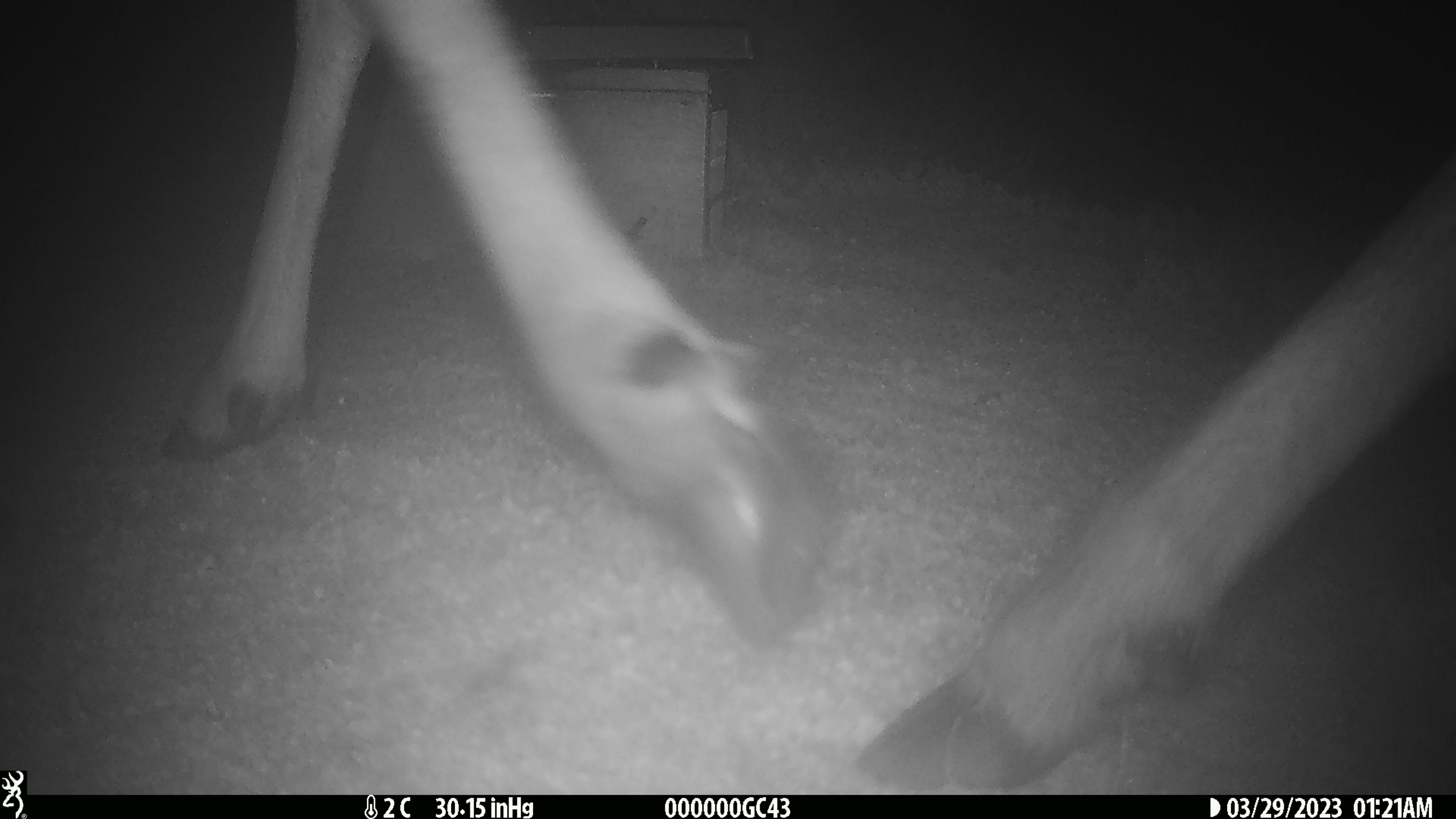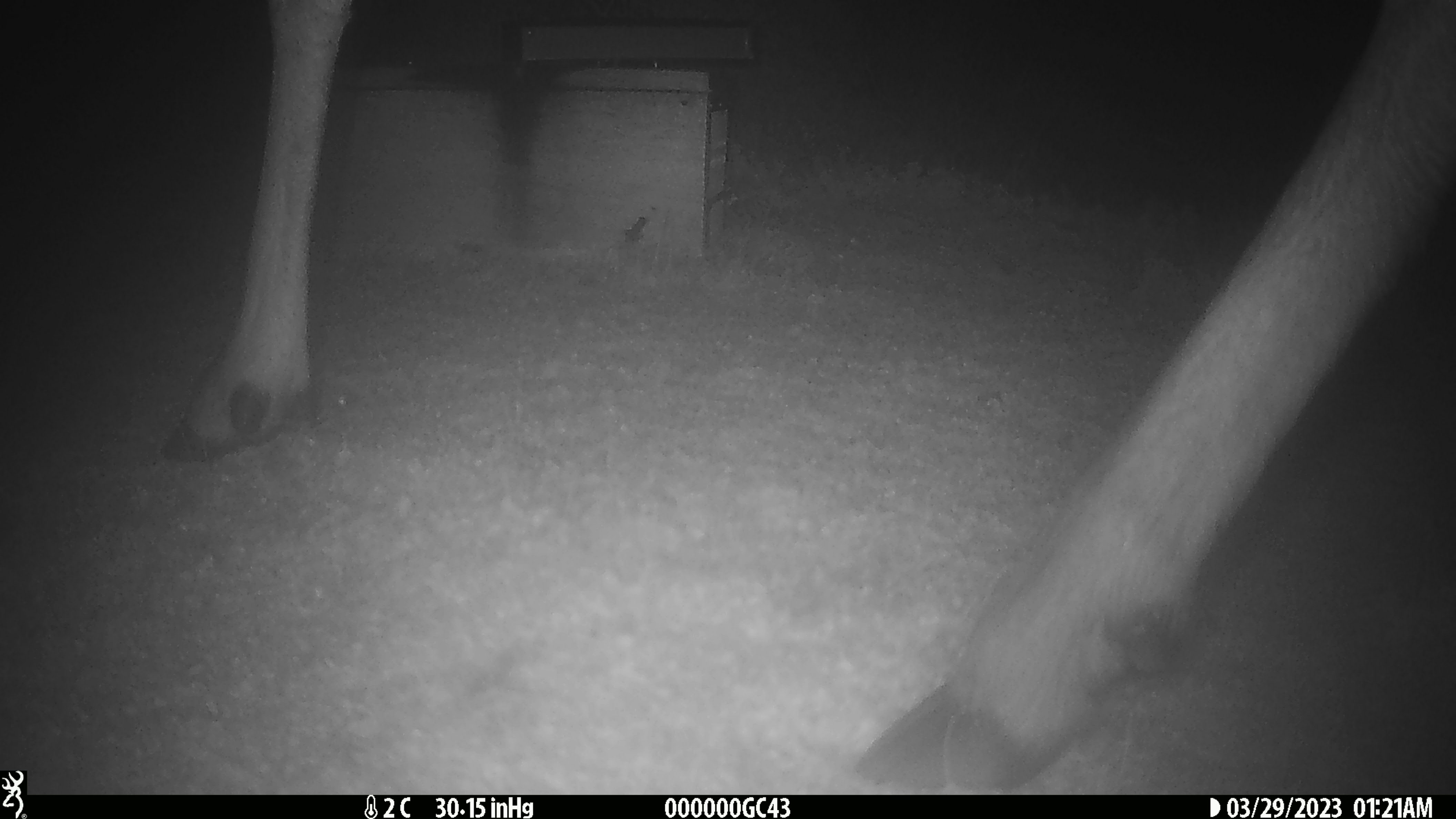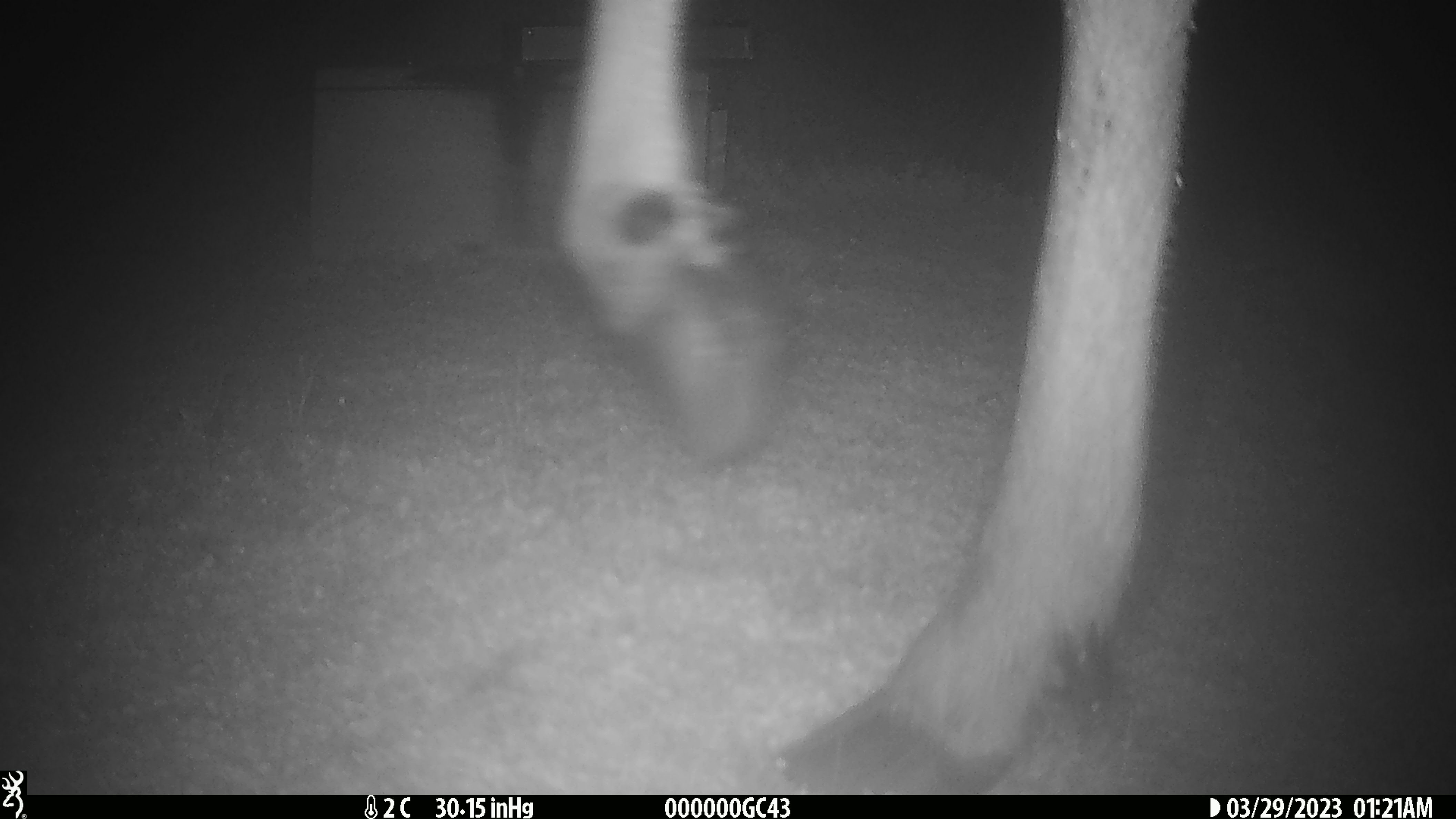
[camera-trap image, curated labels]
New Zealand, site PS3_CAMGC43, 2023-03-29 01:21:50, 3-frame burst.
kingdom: Animalia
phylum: Chordata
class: Mammalia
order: Artiodactyla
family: Cervidae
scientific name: Cervidae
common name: deer